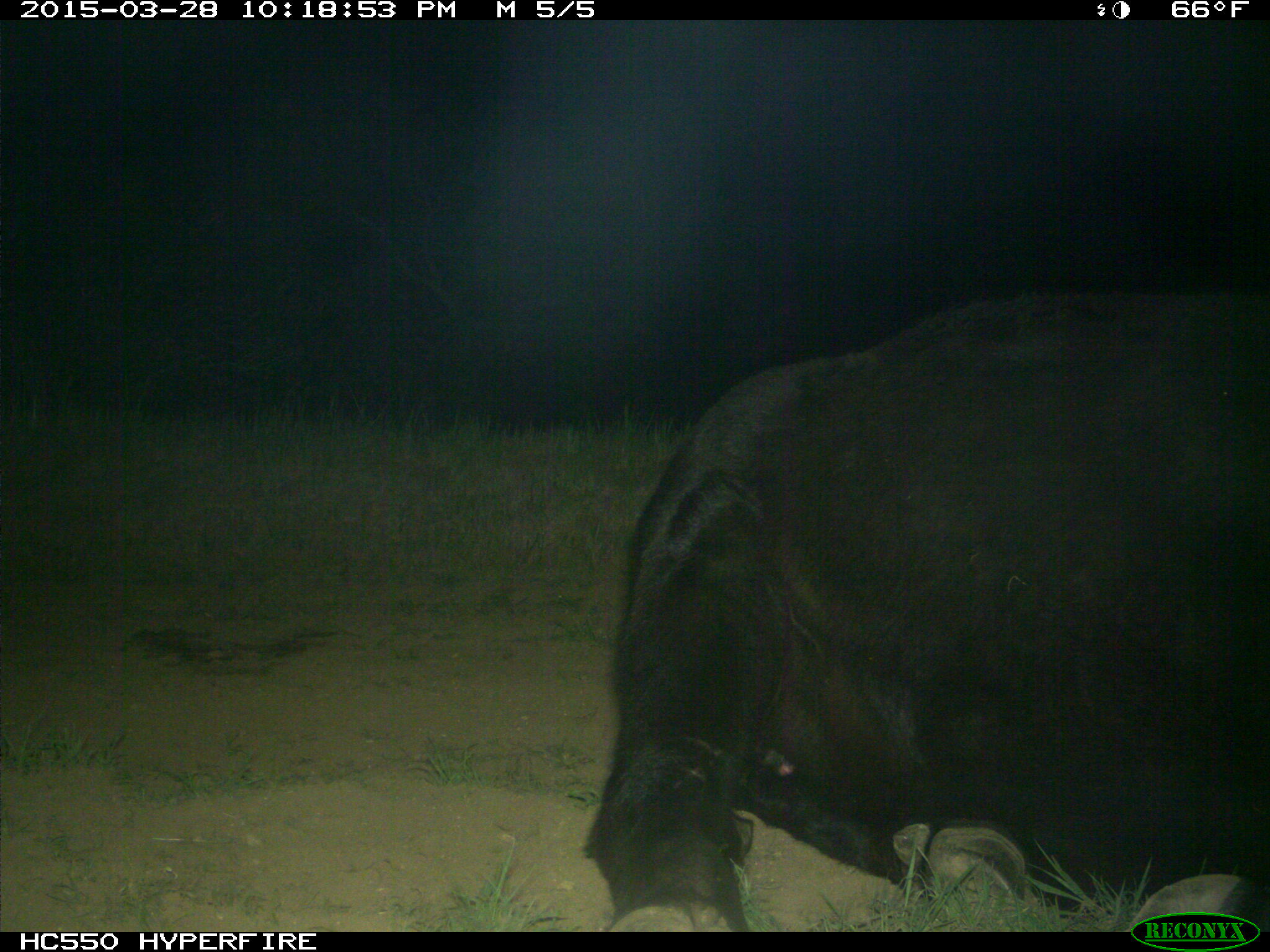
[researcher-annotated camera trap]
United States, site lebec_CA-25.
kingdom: Animalia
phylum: Chordata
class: Mammalia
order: Artiodactyla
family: Bovidae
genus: Bos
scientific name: Bos taurus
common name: domestic cow